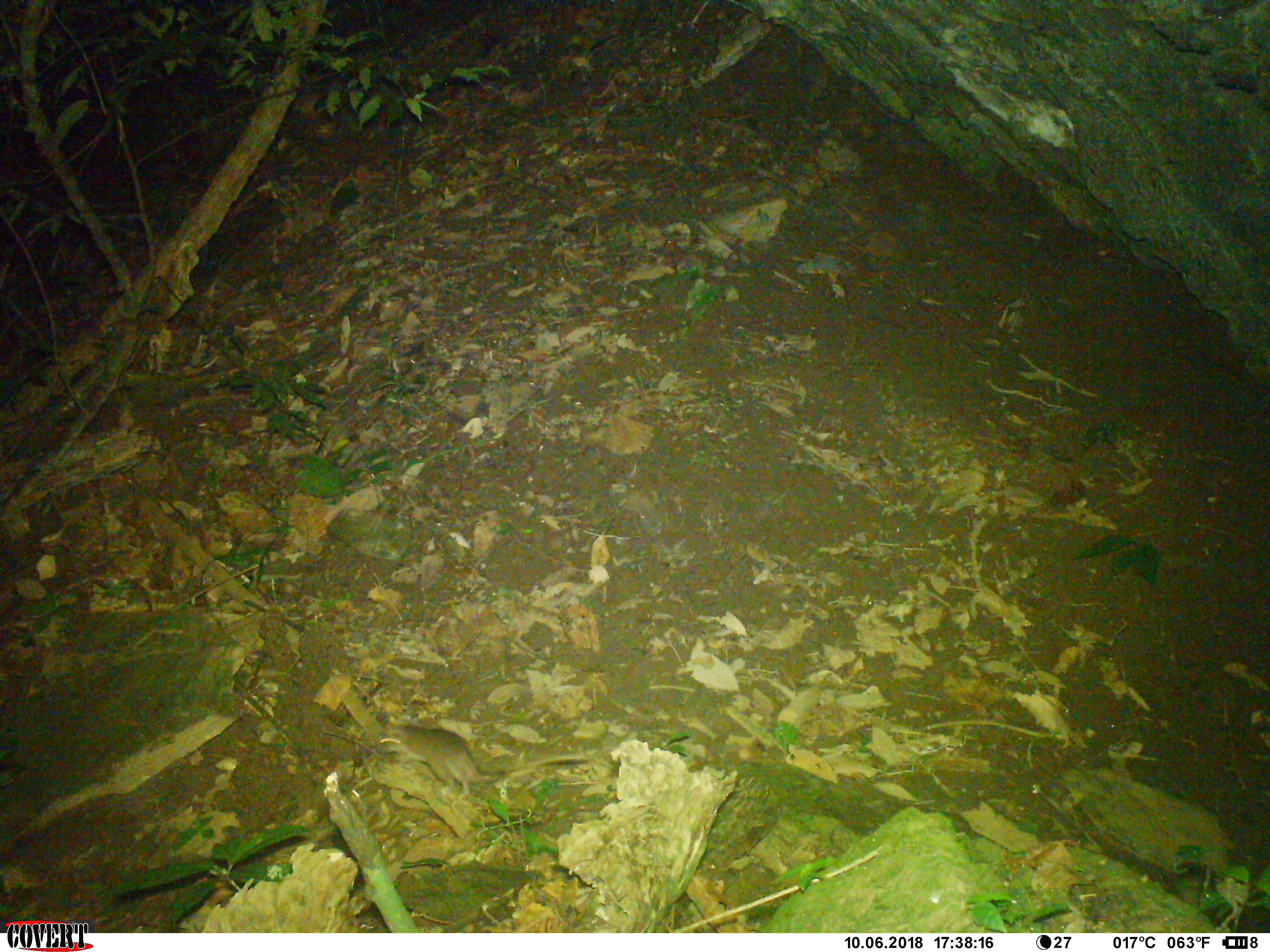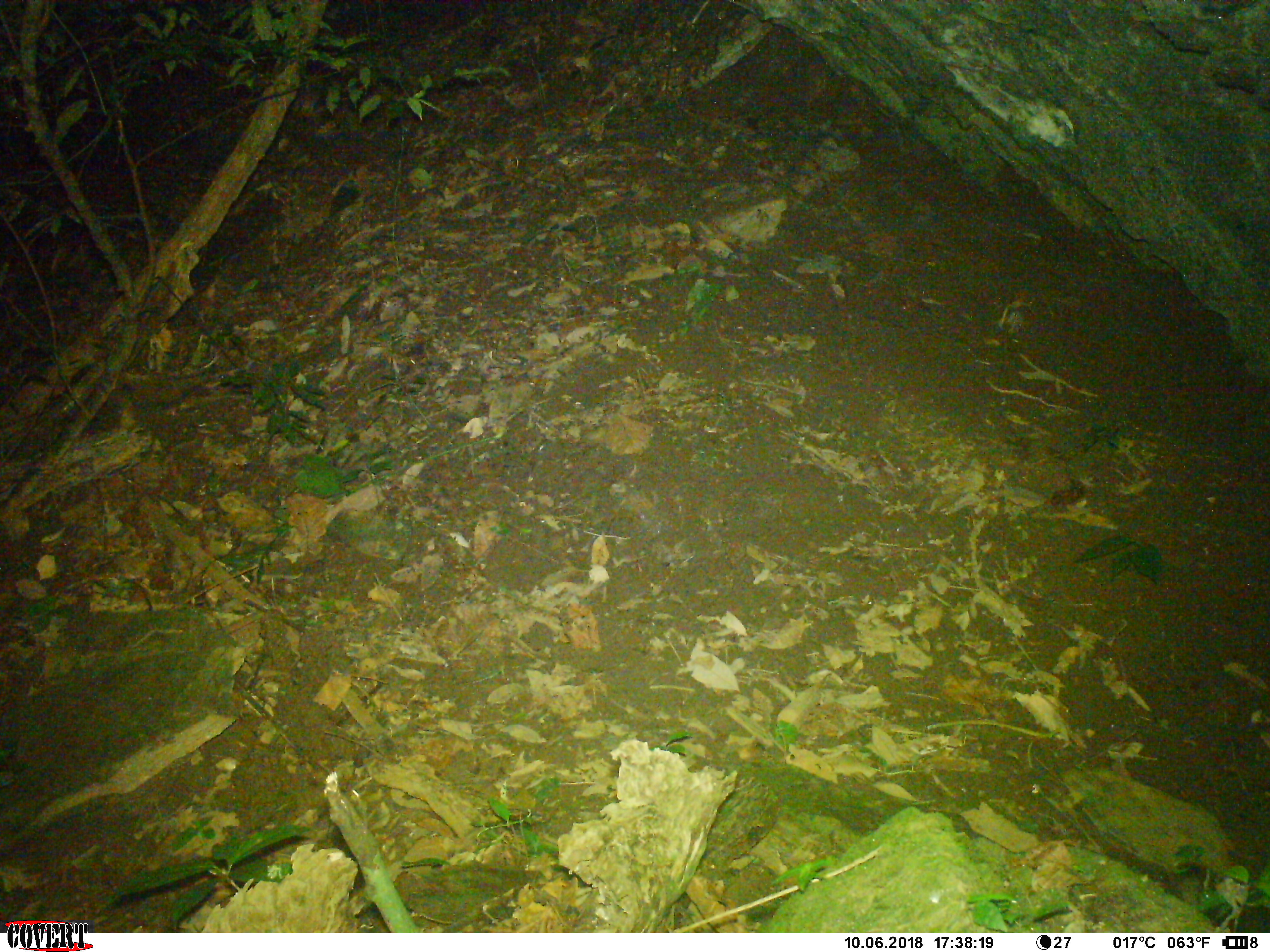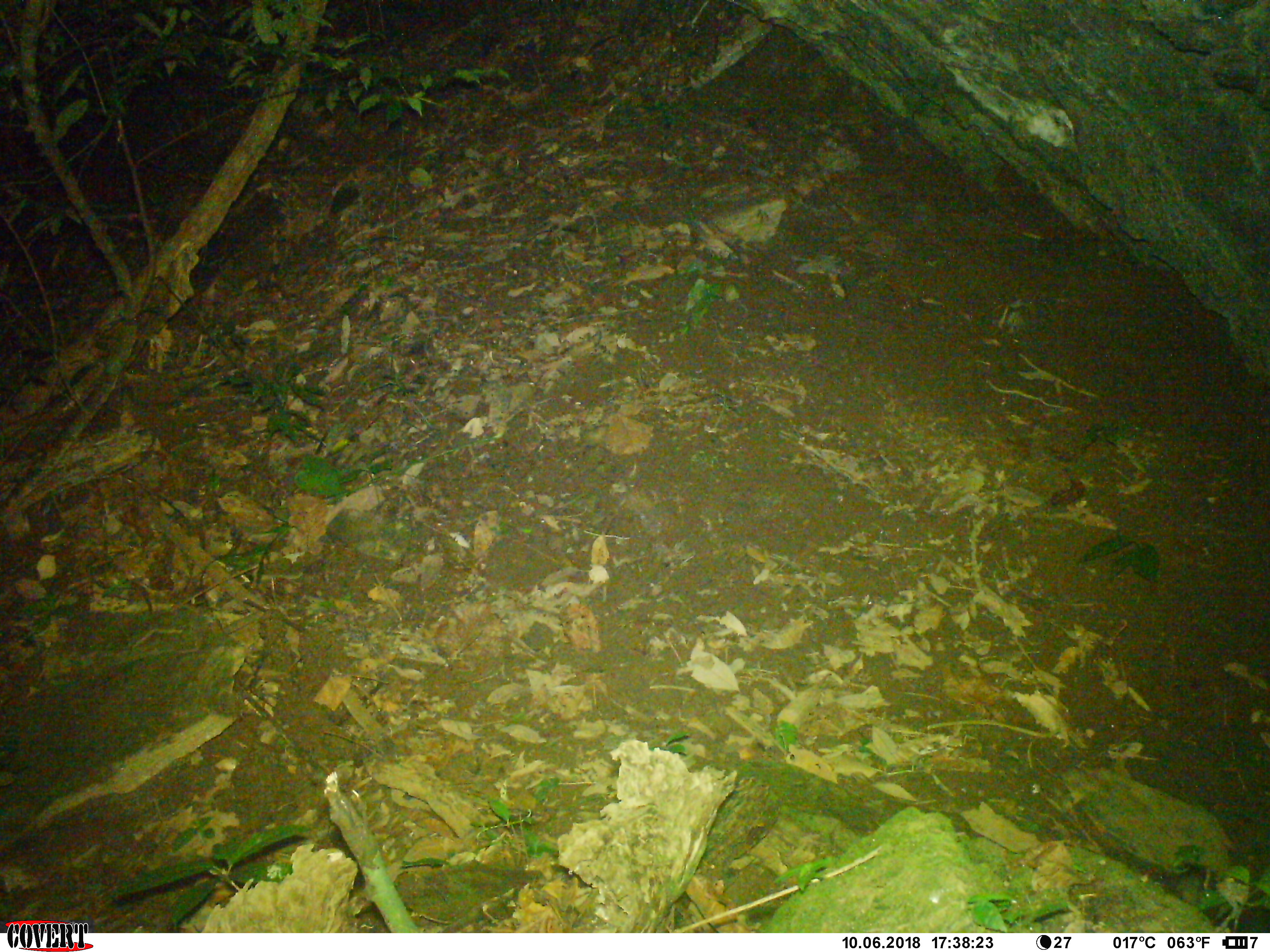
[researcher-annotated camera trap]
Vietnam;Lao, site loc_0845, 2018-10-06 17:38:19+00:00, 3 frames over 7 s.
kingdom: Animalia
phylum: Chordata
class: Mammalia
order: Rodentia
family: Muridae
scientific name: Muridae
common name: old-world mice and rats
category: unidentified murid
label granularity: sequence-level